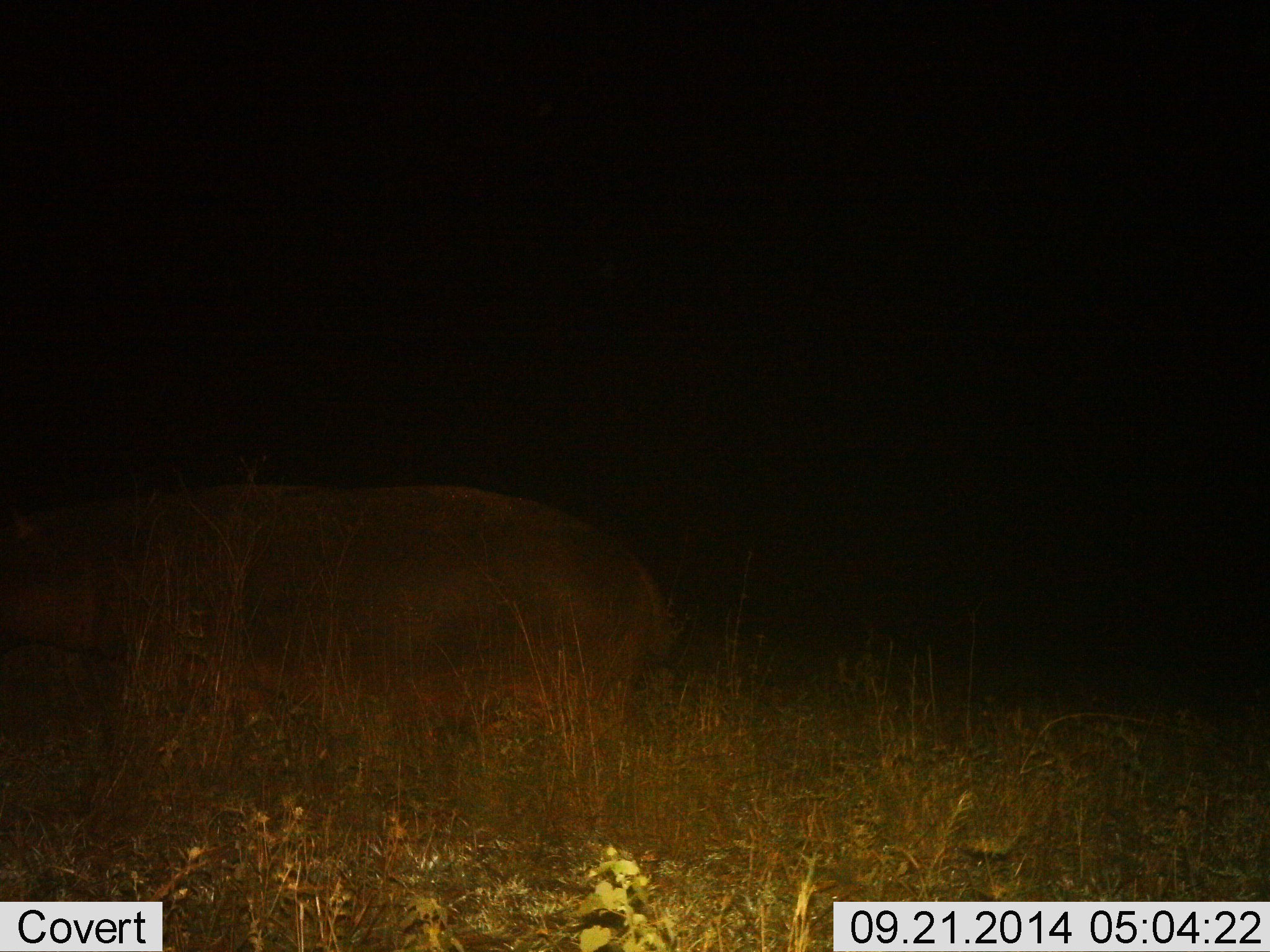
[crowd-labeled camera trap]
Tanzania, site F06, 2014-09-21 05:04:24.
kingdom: Animalia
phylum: Chordata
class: Mammalia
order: Artiodactyla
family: Hippopotamidae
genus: Hippopotamus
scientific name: Hippopotamus amphibius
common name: hippopotamus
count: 1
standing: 10%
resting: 0%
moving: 80%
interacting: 0%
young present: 0%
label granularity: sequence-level